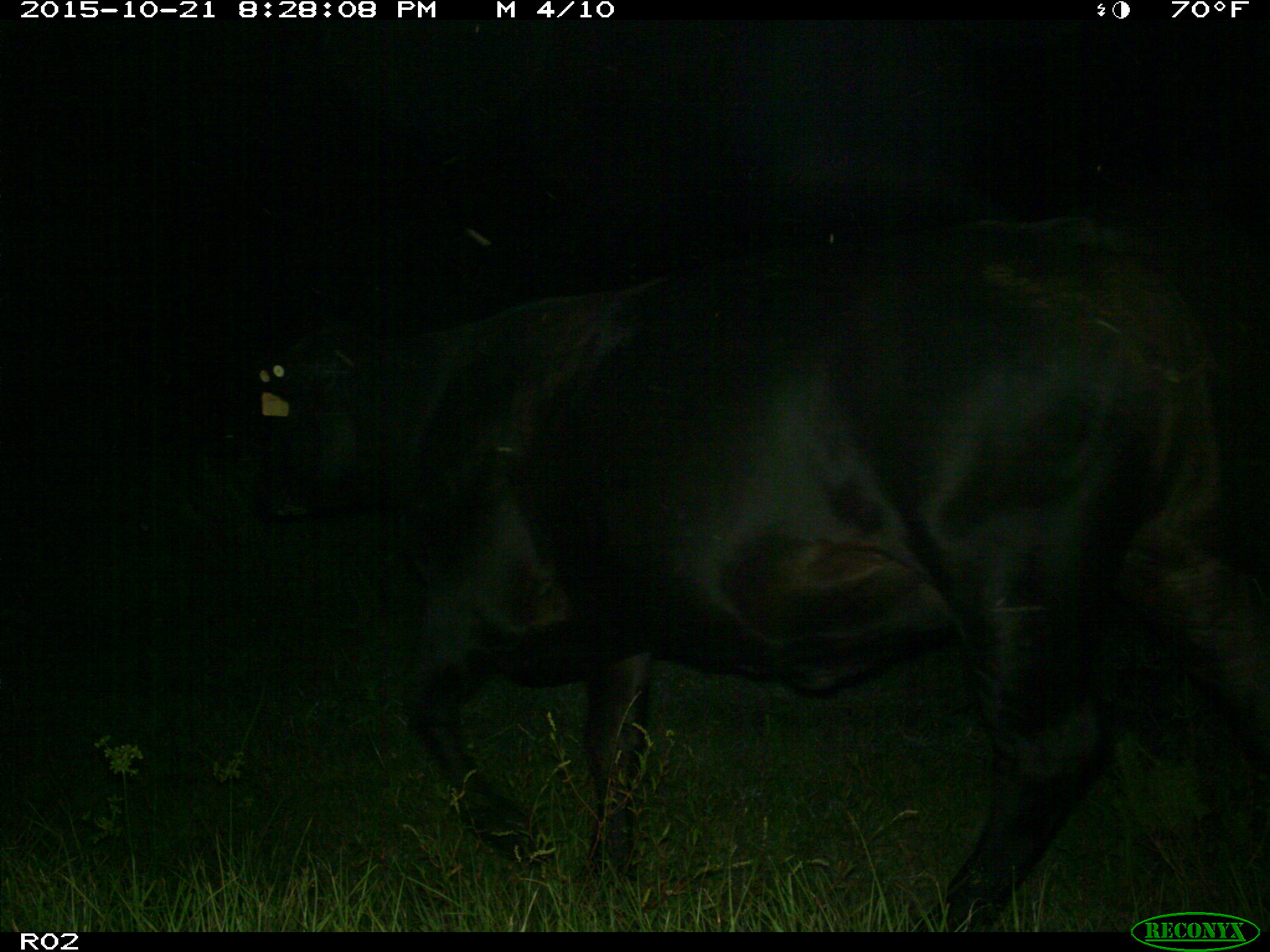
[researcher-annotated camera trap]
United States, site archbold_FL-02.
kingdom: Animalia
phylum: Chordata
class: Mammalia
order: Artiodactyla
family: Bovidae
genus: Bos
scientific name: Bos taurus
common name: domestic cow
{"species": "Bos taurus (domestic cow)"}